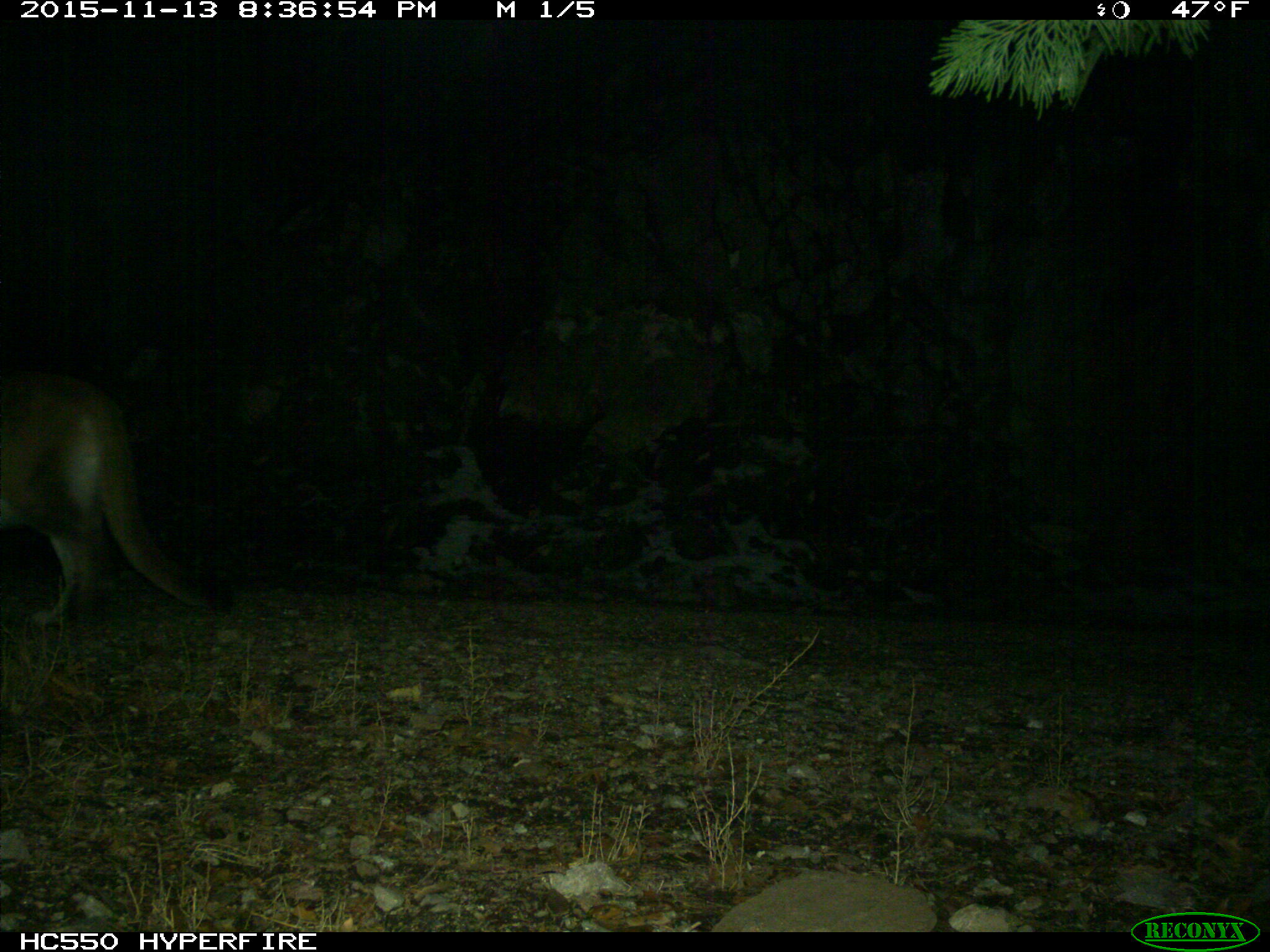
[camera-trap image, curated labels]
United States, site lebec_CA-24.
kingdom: Animalia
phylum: Chordata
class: Mammalia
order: Carnivora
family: Felidae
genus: Puma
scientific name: Puma concolor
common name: mountain lion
Puma concolor (mountain lion).